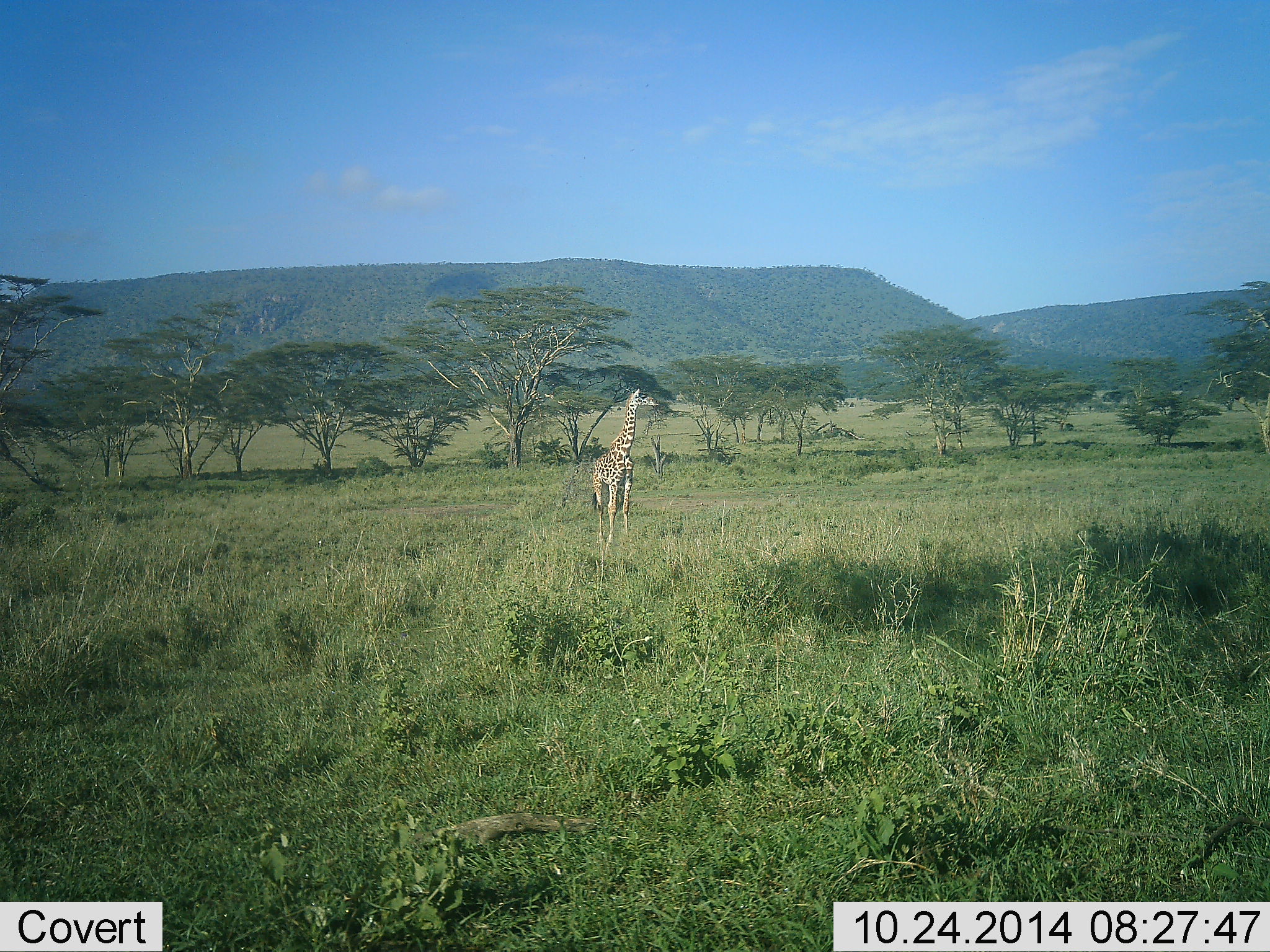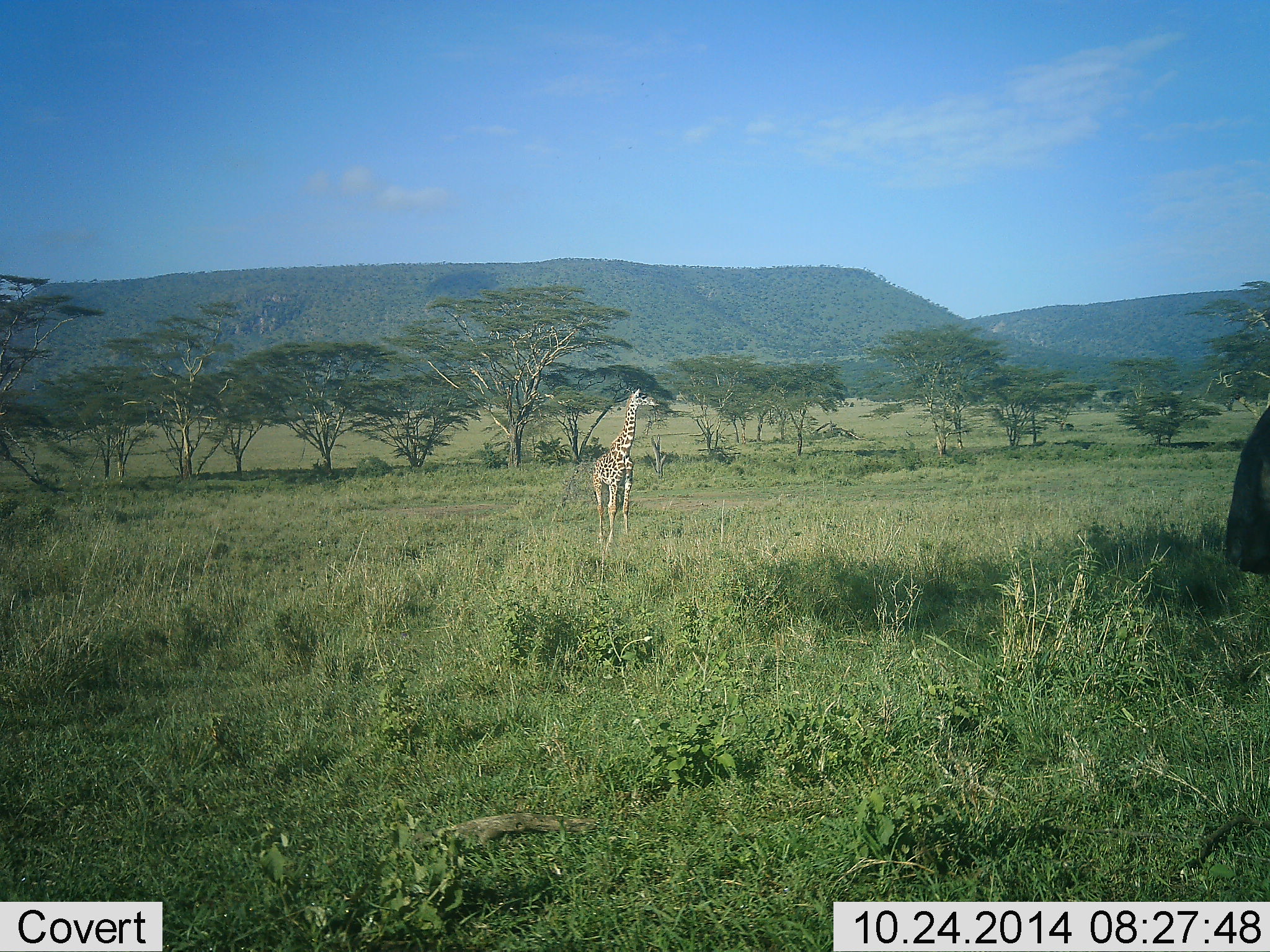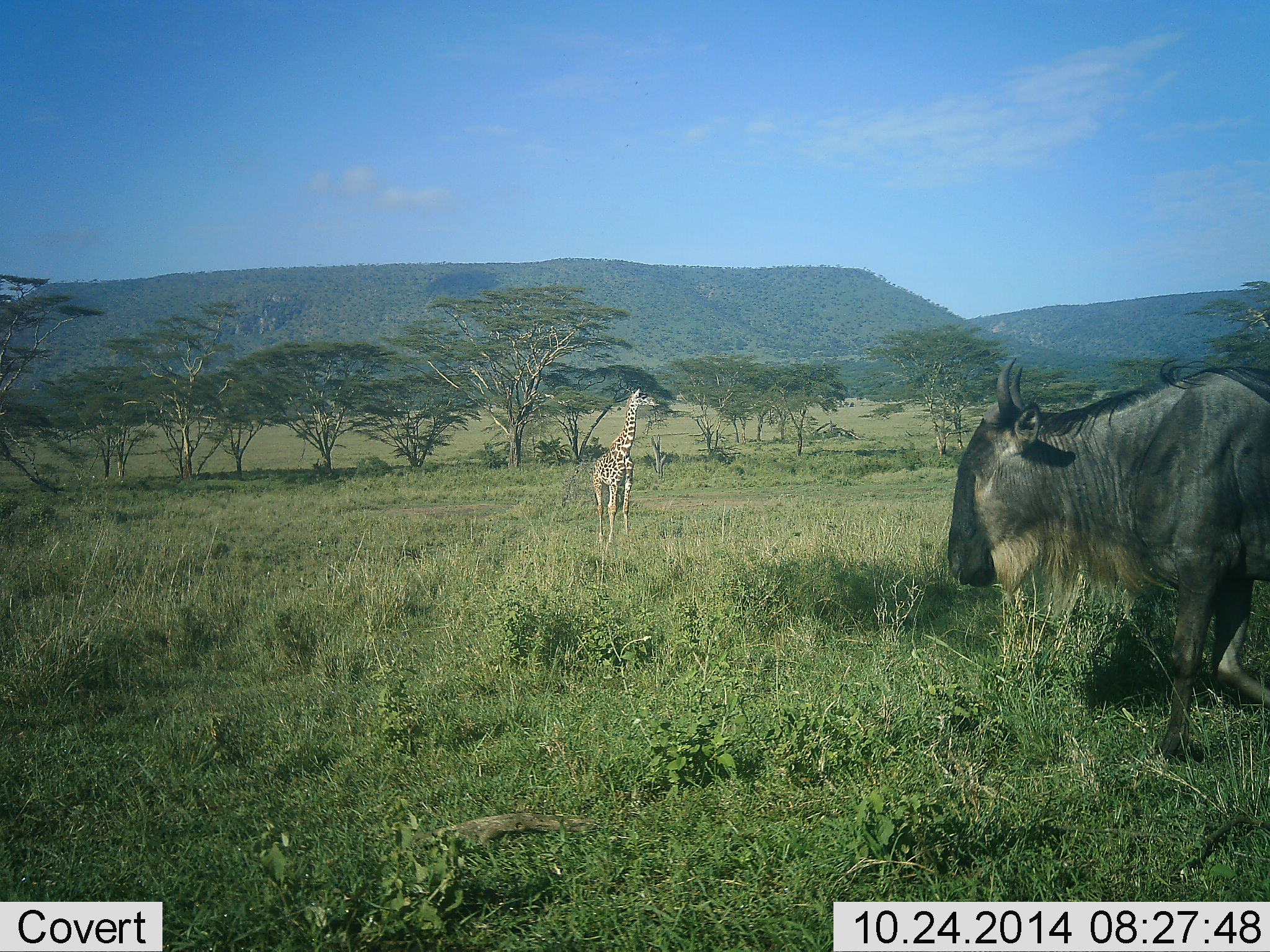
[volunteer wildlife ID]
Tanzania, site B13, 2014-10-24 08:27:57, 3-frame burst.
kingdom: Animalia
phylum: Chordata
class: Mammalia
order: Artiodactyla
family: Giraffidae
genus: Giraffa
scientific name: Giraffa camelopardalis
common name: giraffe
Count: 1.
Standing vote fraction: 100%.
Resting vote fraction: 0%.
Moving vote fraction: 0%.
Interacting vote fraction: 0%.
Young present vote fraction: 0%.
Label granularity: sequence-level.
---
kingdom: Animalia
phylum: Chordata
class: Mammalia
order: Artiodactyla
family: Bovidae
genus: Connochaetes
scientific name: Connochaetes taurinus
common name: blue wildebeest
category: wildebeest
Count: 1.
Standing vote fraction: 0%.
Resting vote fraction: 0%.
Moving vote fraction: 100%.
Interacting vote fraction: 0%.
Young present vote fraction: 0%.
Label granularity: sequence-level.